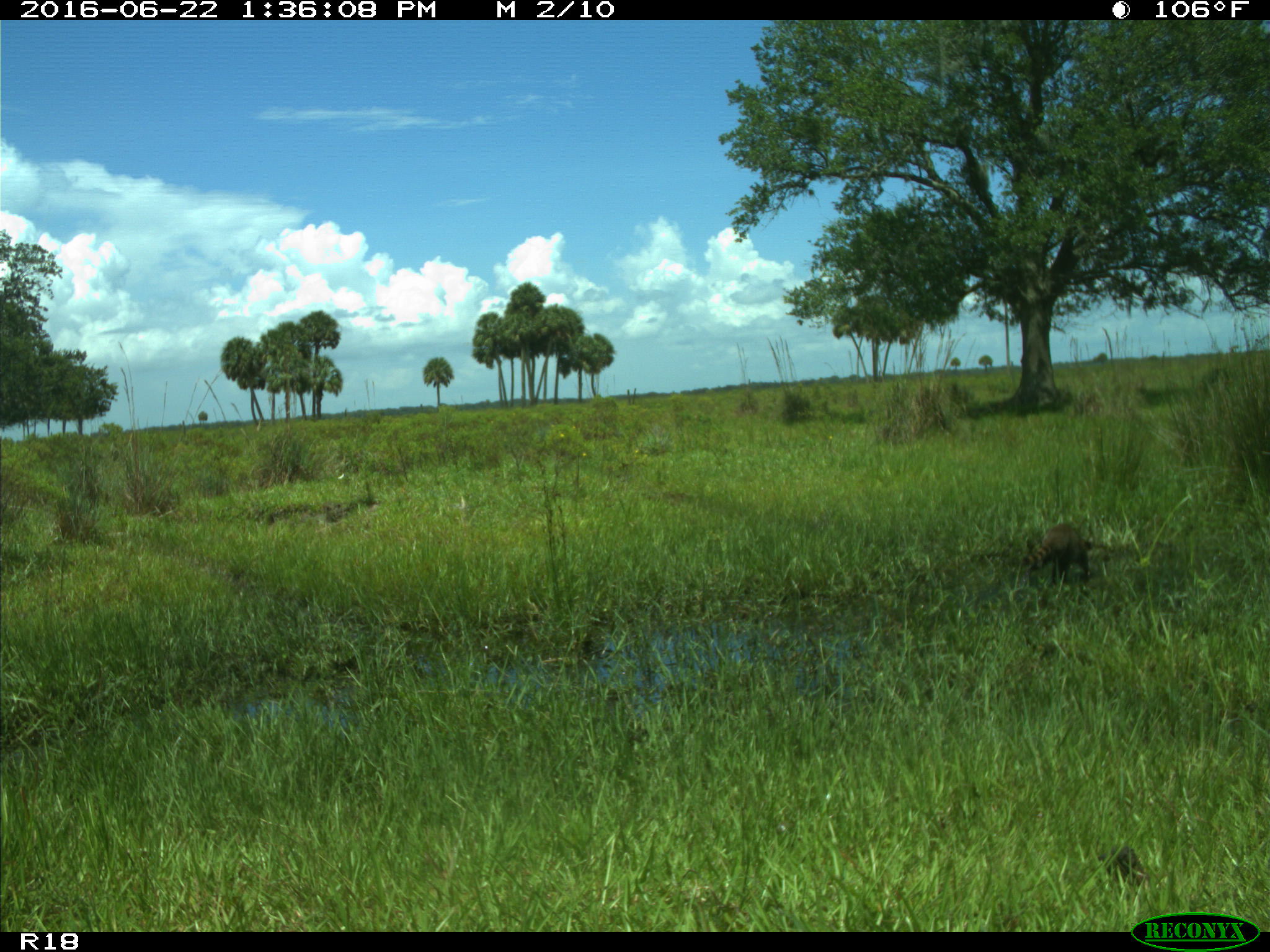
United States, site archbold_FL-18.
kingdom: Animalia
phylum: Chordata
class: Mammalia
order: Carnivora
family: Procyonidae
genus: Procyon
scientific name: Procyon lotor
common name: common raccoon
Procyon lotor (common raccoon).